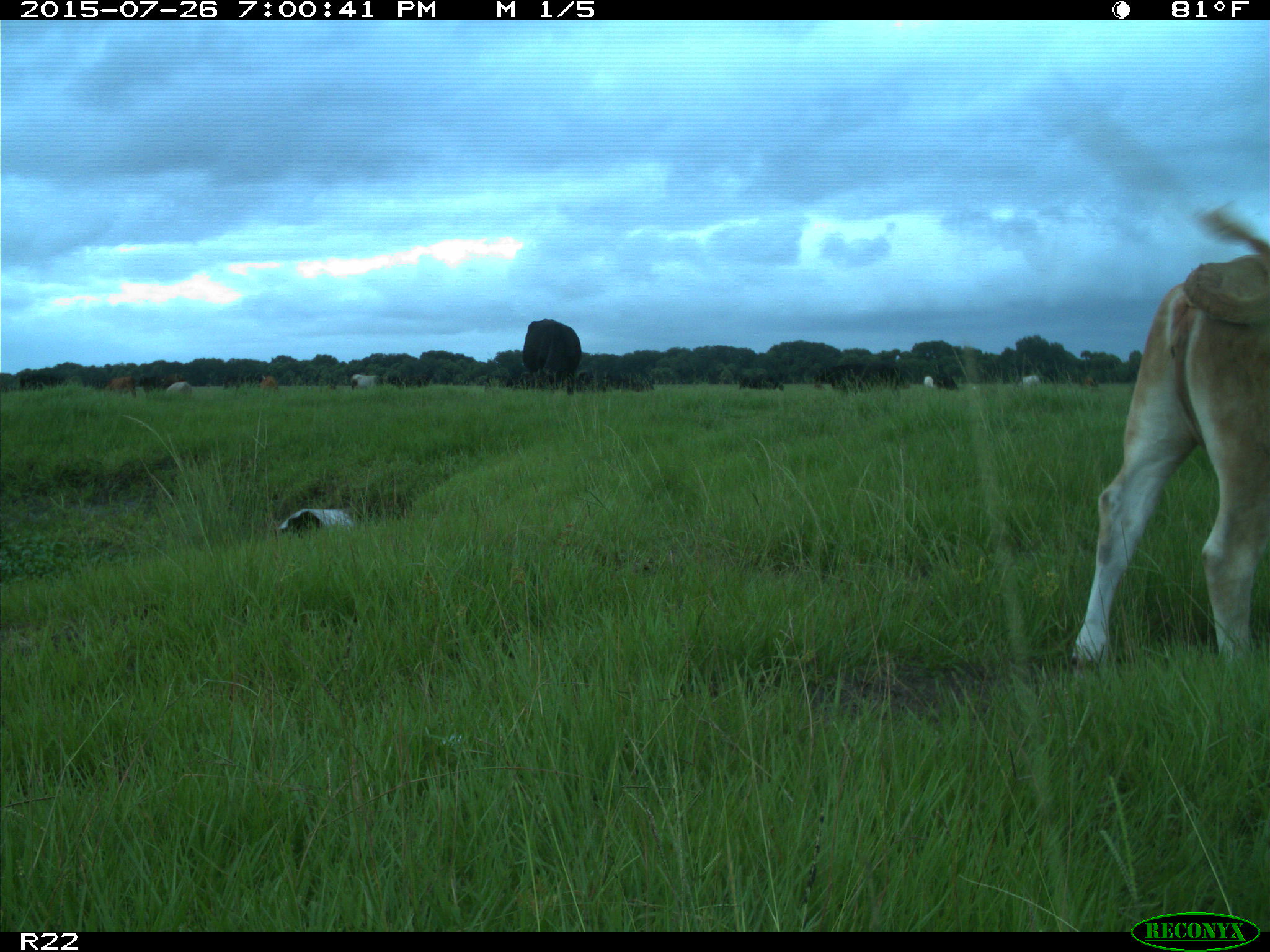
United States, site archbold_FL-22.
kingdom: Animalia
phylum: Chordata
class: Mammalia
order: Artiodactyla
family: Bovidae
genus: Bos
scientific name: Bos taurus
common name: domestic cow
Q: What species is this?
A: Bos taurus (domestic cow).